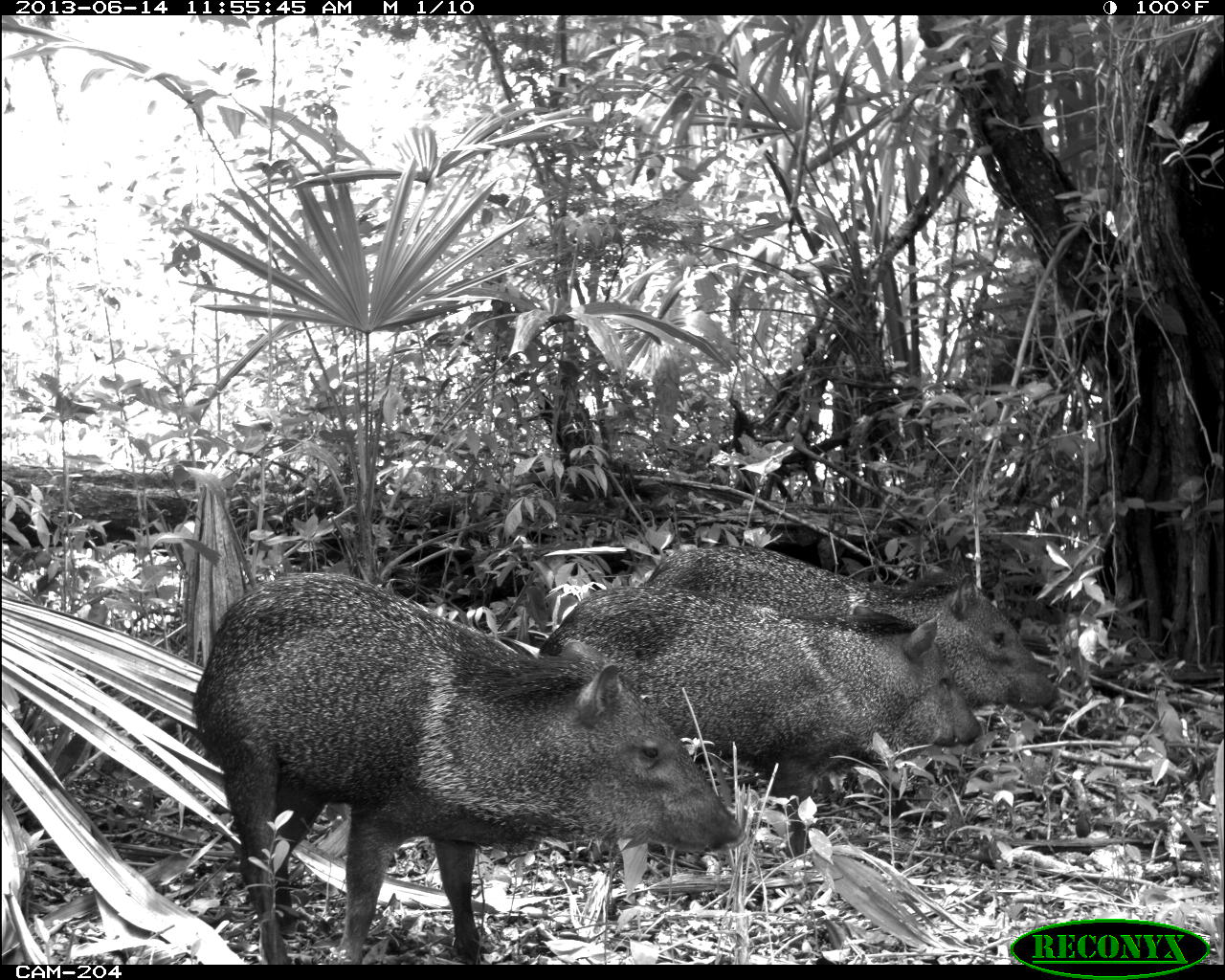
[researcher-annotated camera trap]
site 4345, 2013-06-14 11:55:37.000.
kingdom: Animalia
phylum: Chordata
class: Mammalia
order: Artiodactyla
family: Tayassuidae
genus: Pecari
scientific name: Pecari tajacu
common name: collared peccary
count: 3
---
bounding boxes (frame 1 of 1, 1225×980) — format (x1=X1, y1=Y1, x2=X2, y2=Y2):
pecari tajacu: (x1=190, y1=568, x2=746, y2=960); (x1=540, y1=580, x2=985, y2=861); (x1=643, y1=542, x2=1062, y2=719)